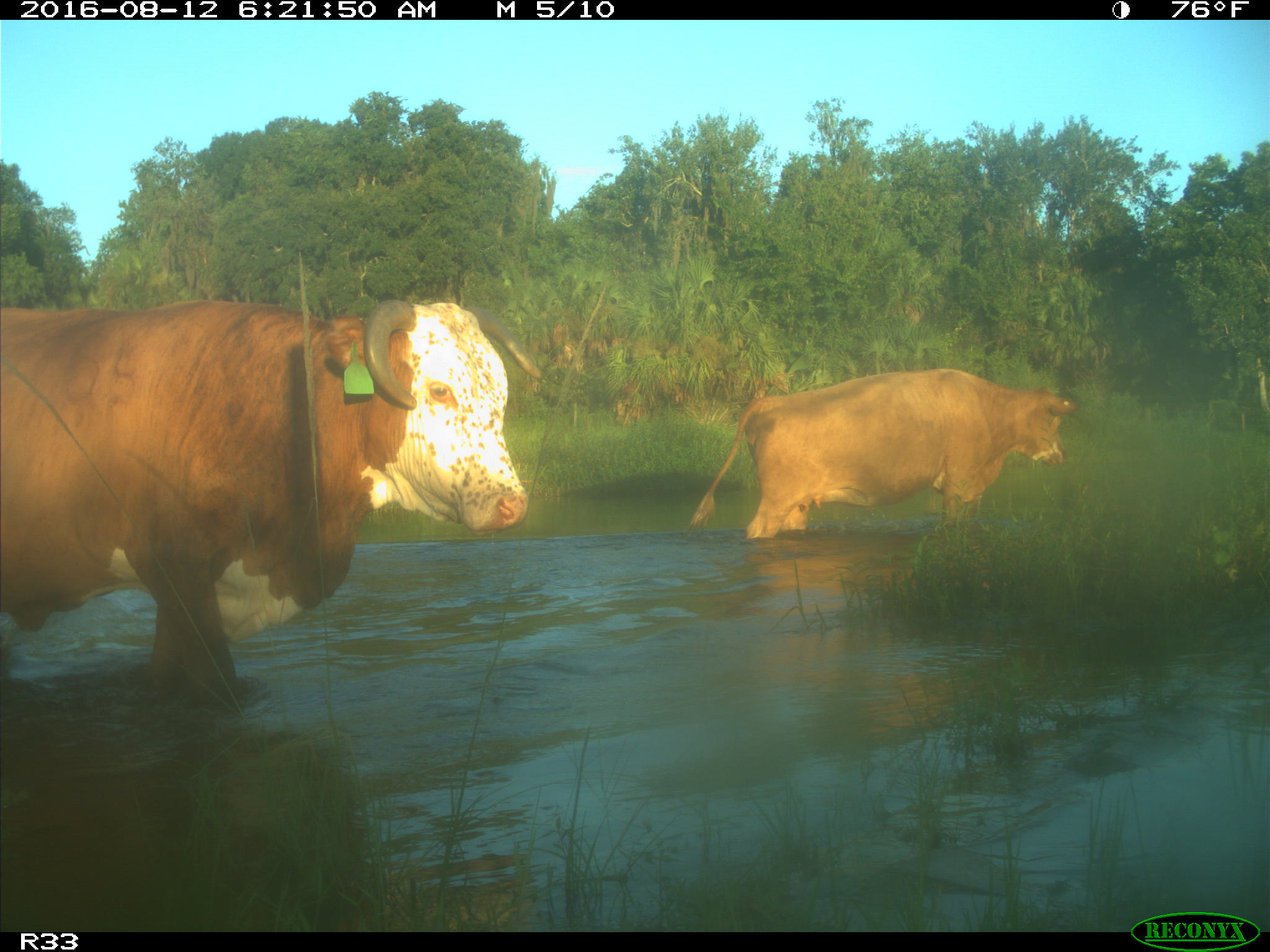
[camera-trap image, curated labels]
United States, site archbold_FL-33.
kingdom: Animalia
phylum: Chordata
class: Mammalia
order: Artiodactyla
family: Bovidae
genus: Bos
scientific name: Bos taurus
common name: domestic cow